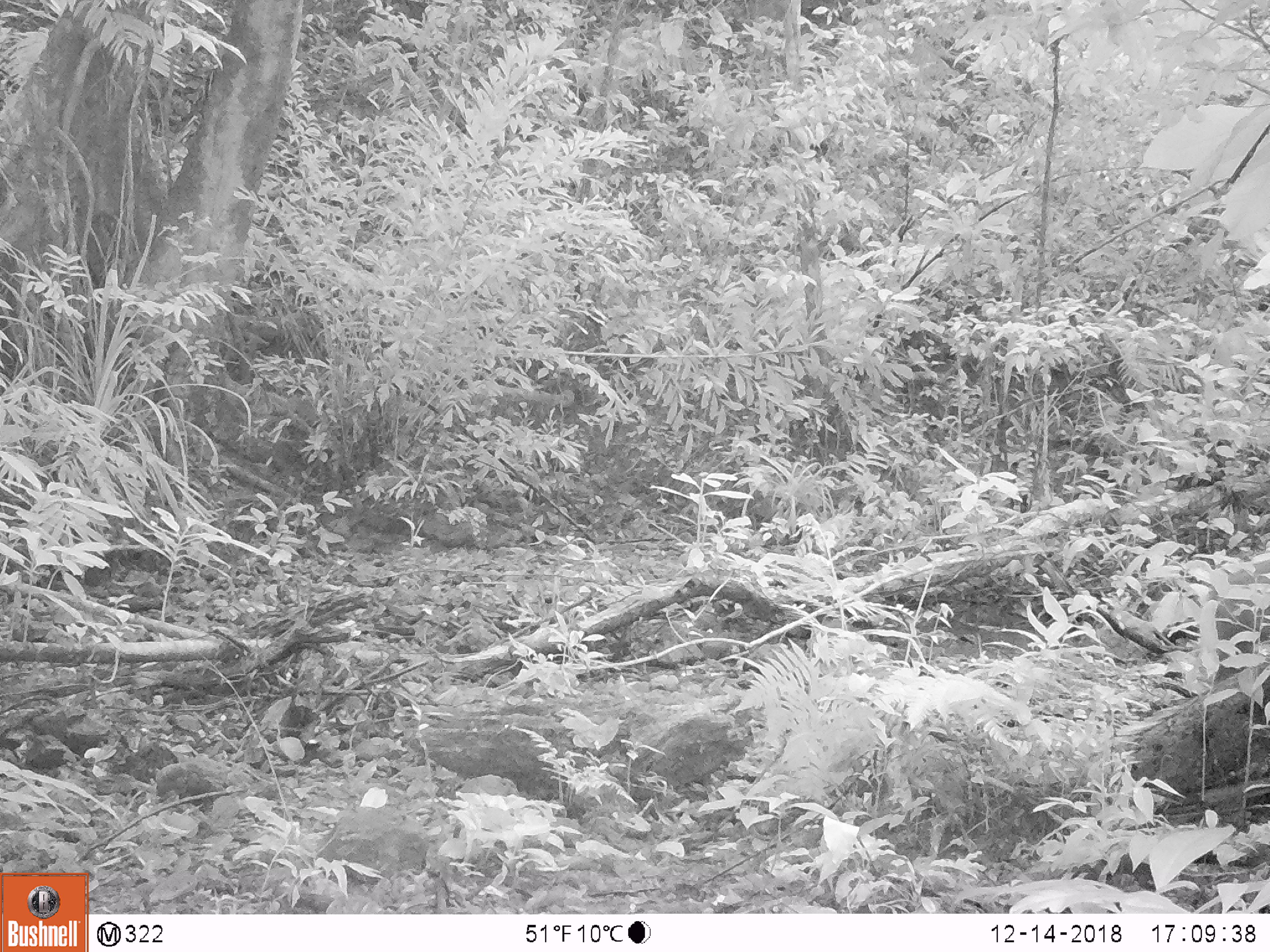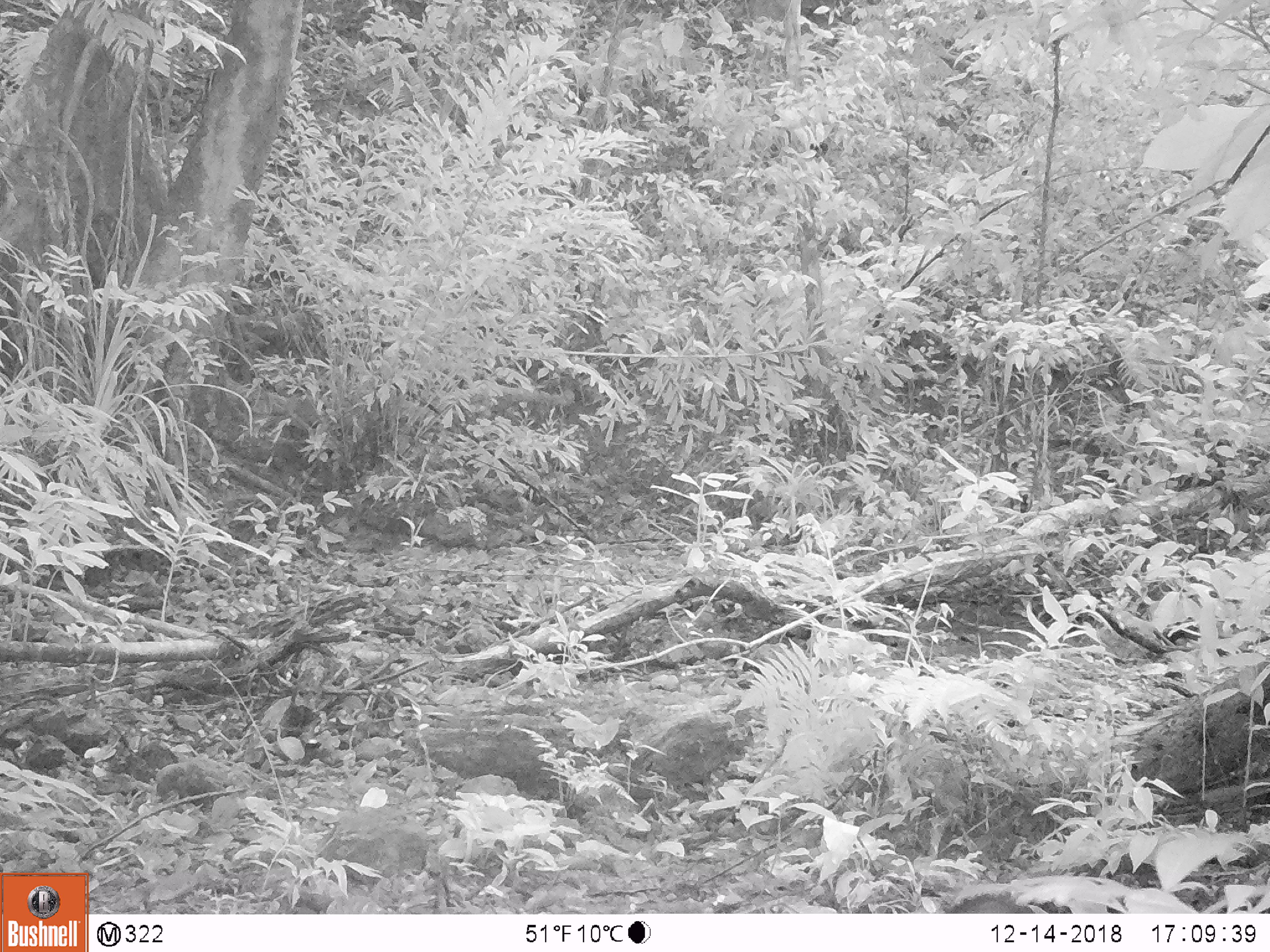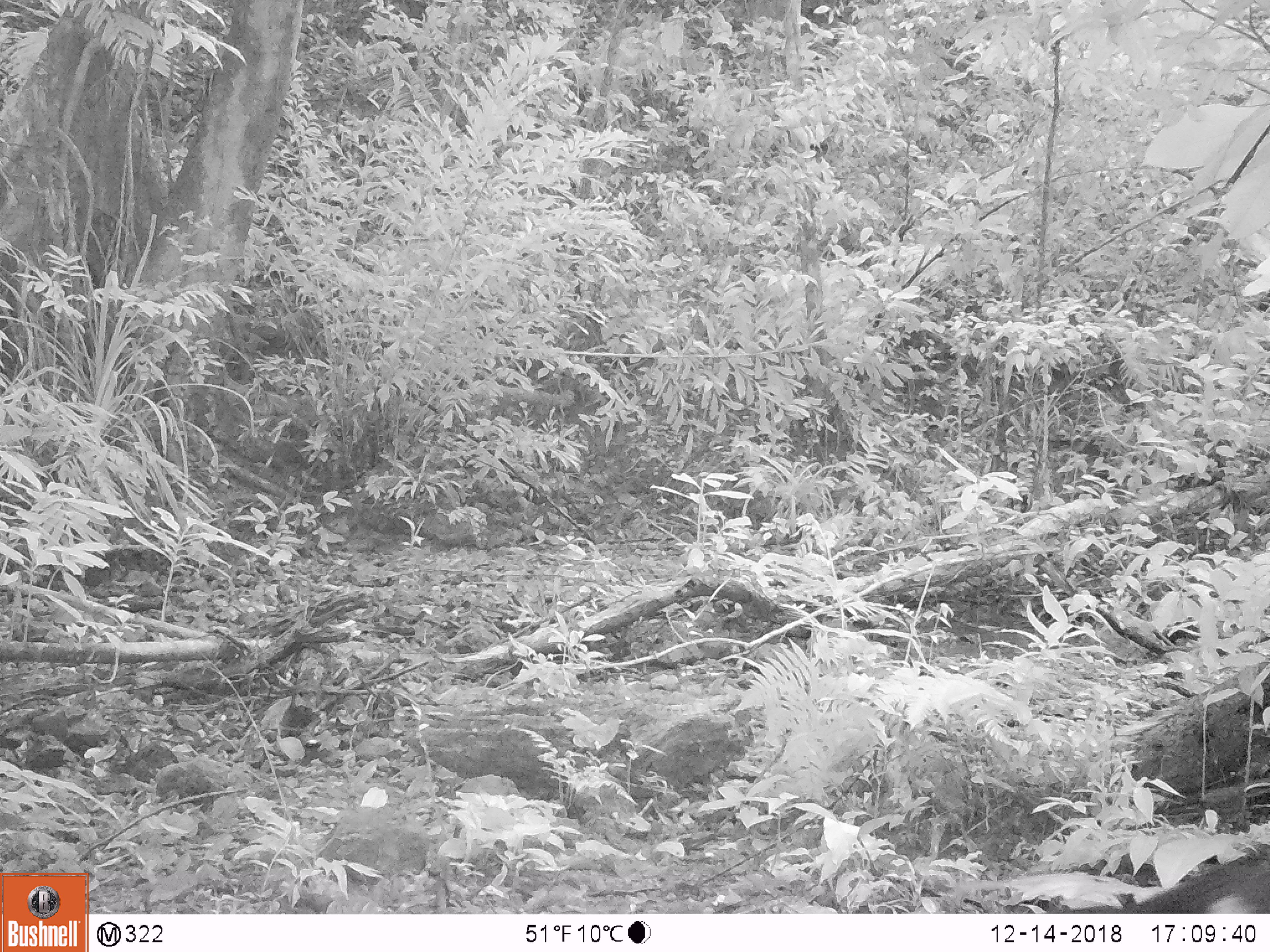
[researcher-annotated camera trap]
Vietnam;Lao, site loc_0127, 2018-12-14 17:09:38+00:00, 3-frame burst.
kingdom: Animalia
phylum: Chordata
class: Mammalia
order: Primates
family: Cercopithecidae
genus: Macaca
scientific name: Macaca arctoides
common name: stump-tailed macaque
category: stump tailed macaque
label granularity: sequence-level